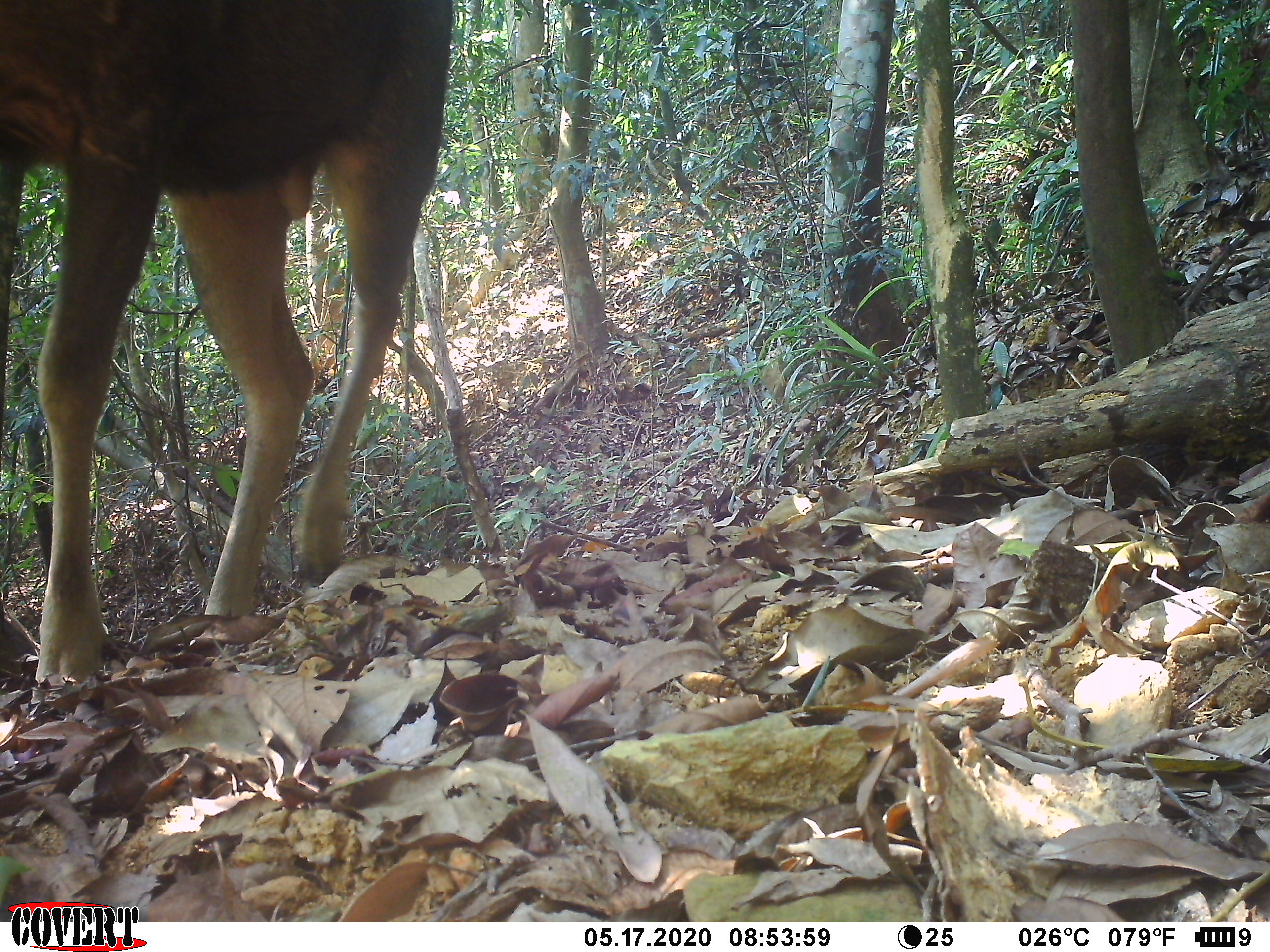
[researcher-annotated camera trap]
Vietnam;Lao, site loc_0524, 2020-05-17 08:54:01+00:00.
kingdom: Animalia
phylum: Chordata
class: Mammalia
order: Artiodactyla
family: Cervidae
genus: Rusa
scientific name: Rusa unicolor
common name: sambar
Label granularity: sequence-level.